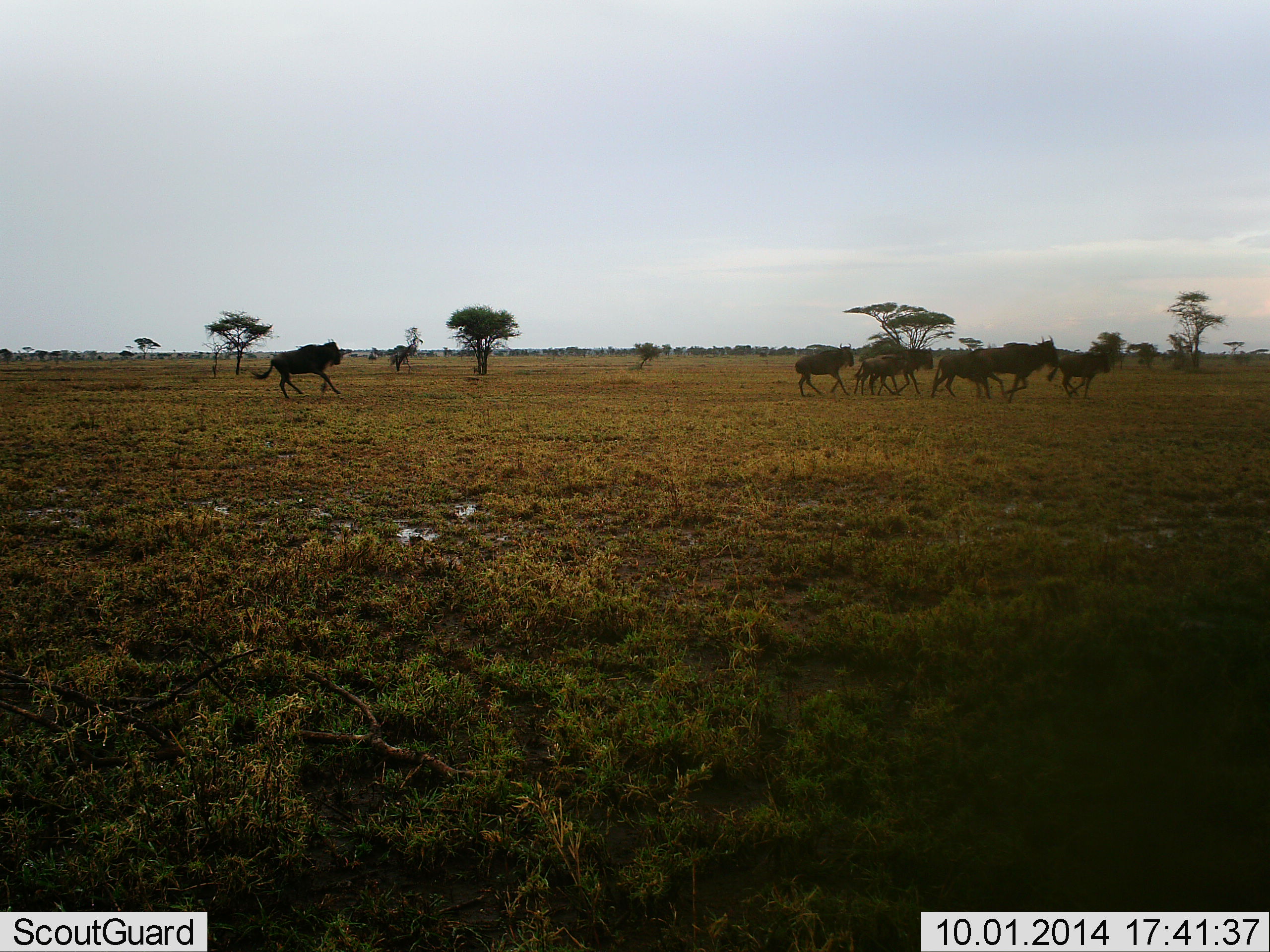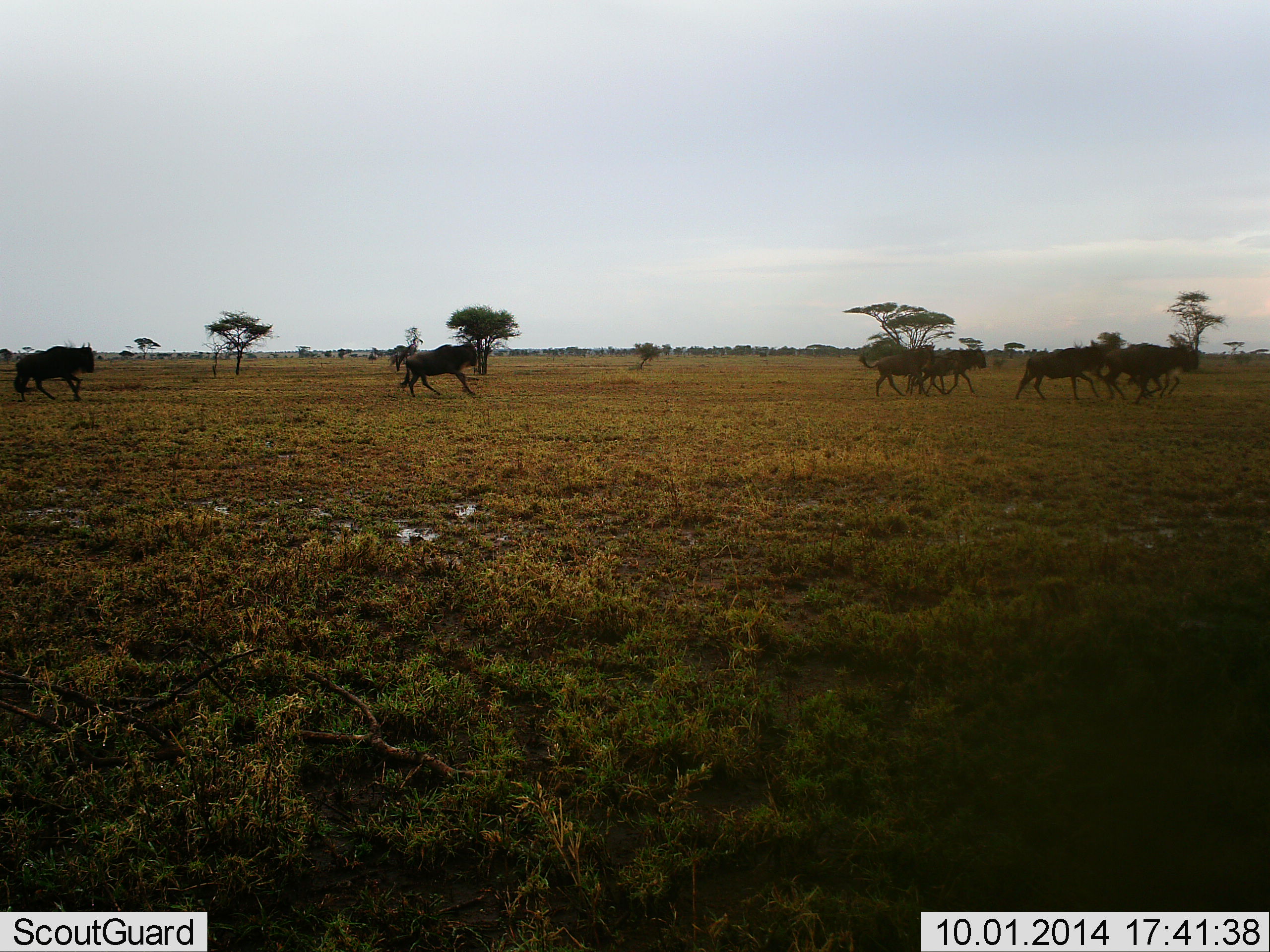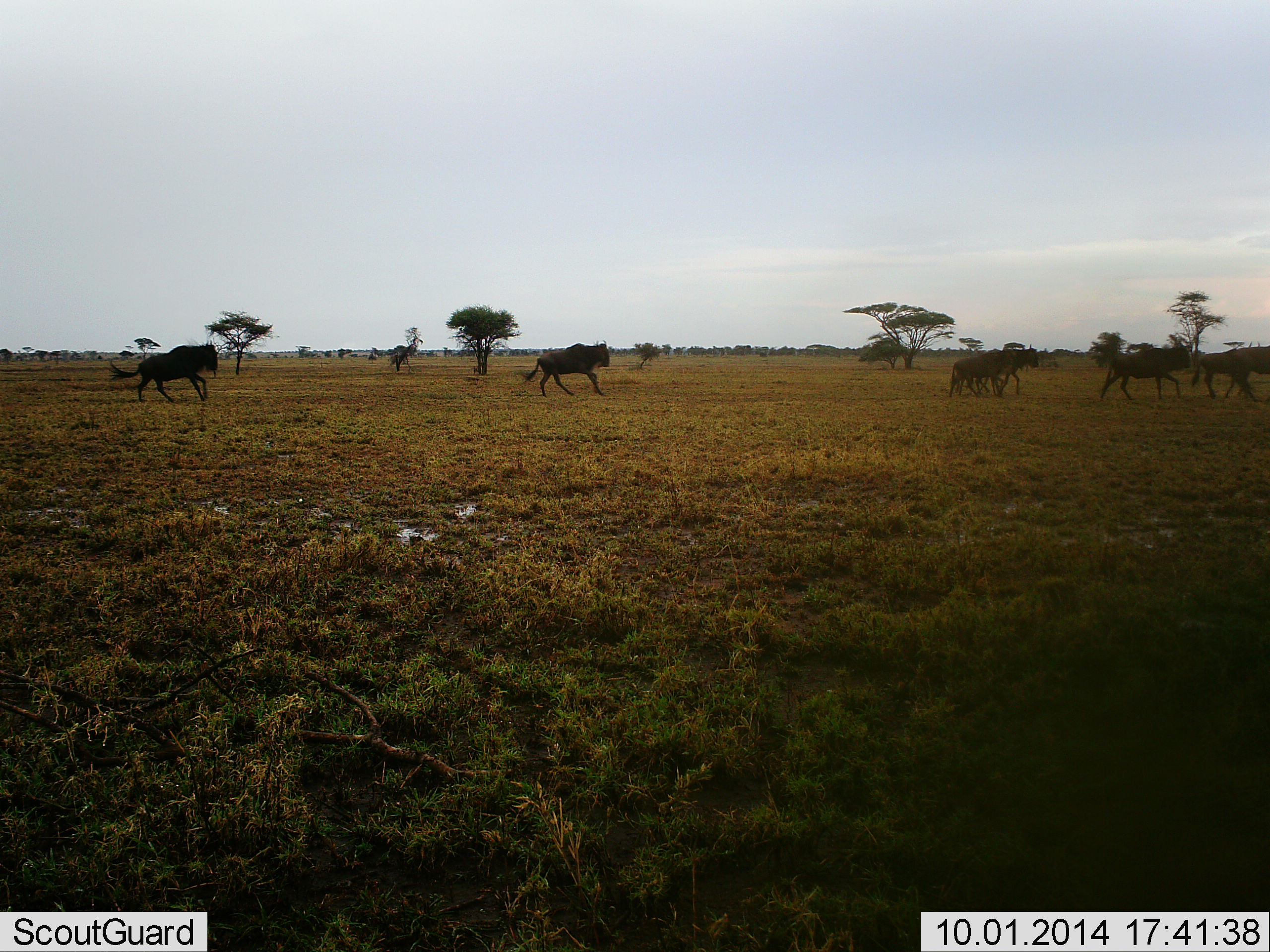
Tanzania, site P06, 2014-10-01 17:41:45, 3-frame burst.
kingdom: Animalia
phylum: Chordata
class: Mammalia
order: Artiodactyla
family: Bovidae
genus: Connochaetes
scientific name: Connochaetes taurinus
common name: blue wildebeest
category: wildebeest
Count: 7.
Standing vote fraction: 0%.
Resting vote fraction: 0%.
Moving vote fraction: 100%.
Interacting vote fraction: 0%.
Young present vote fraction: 10%.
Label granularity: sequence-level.